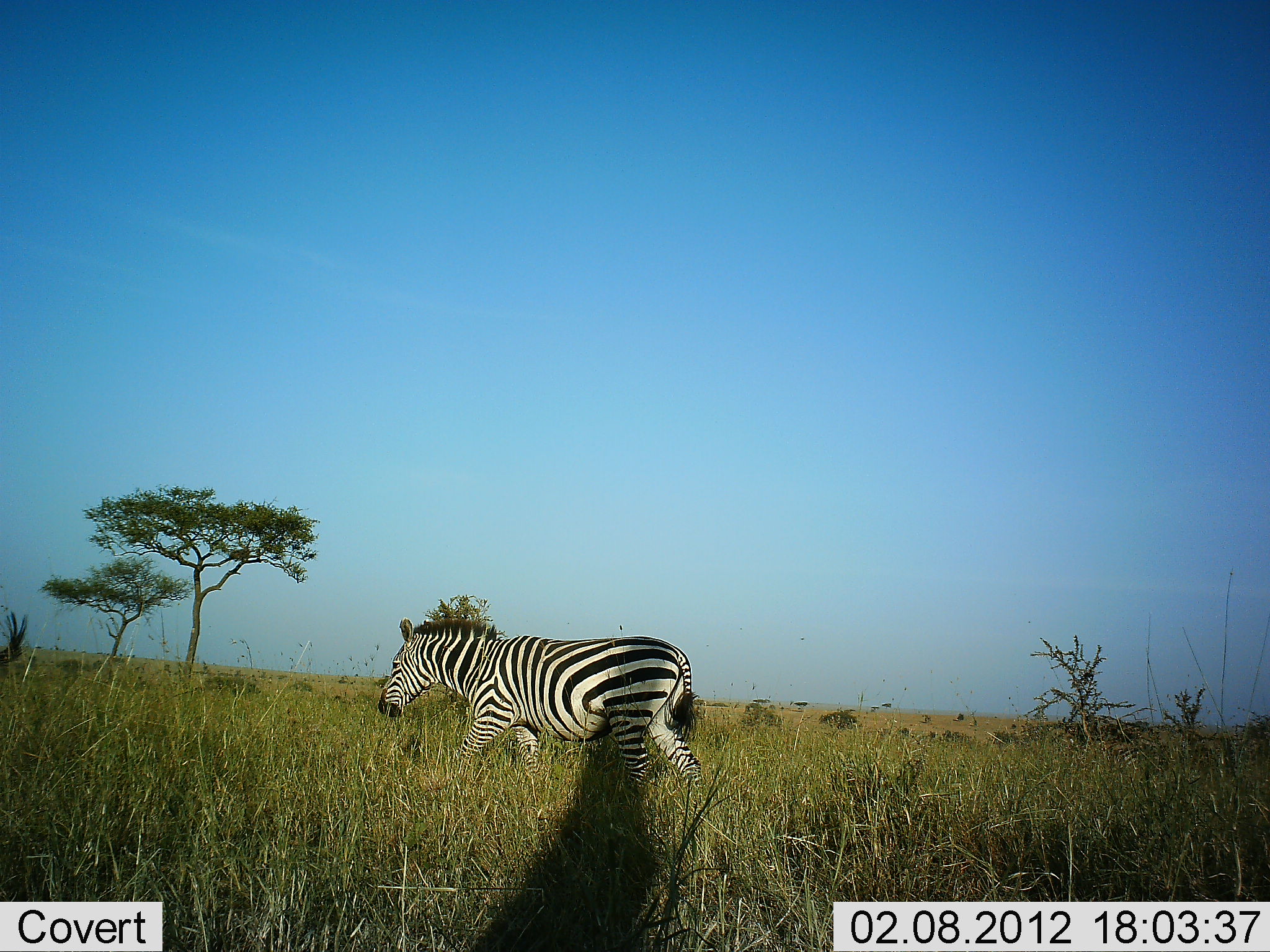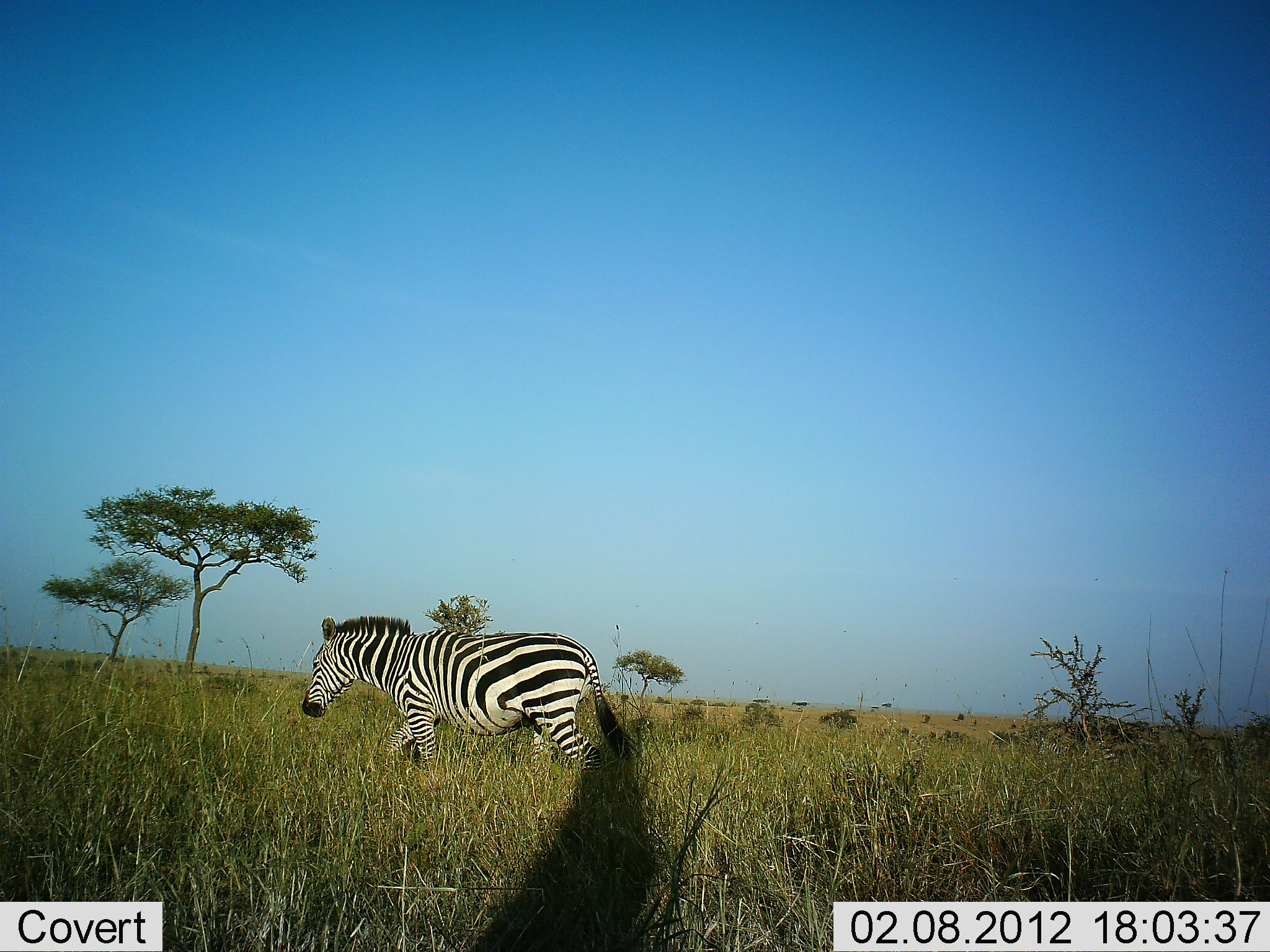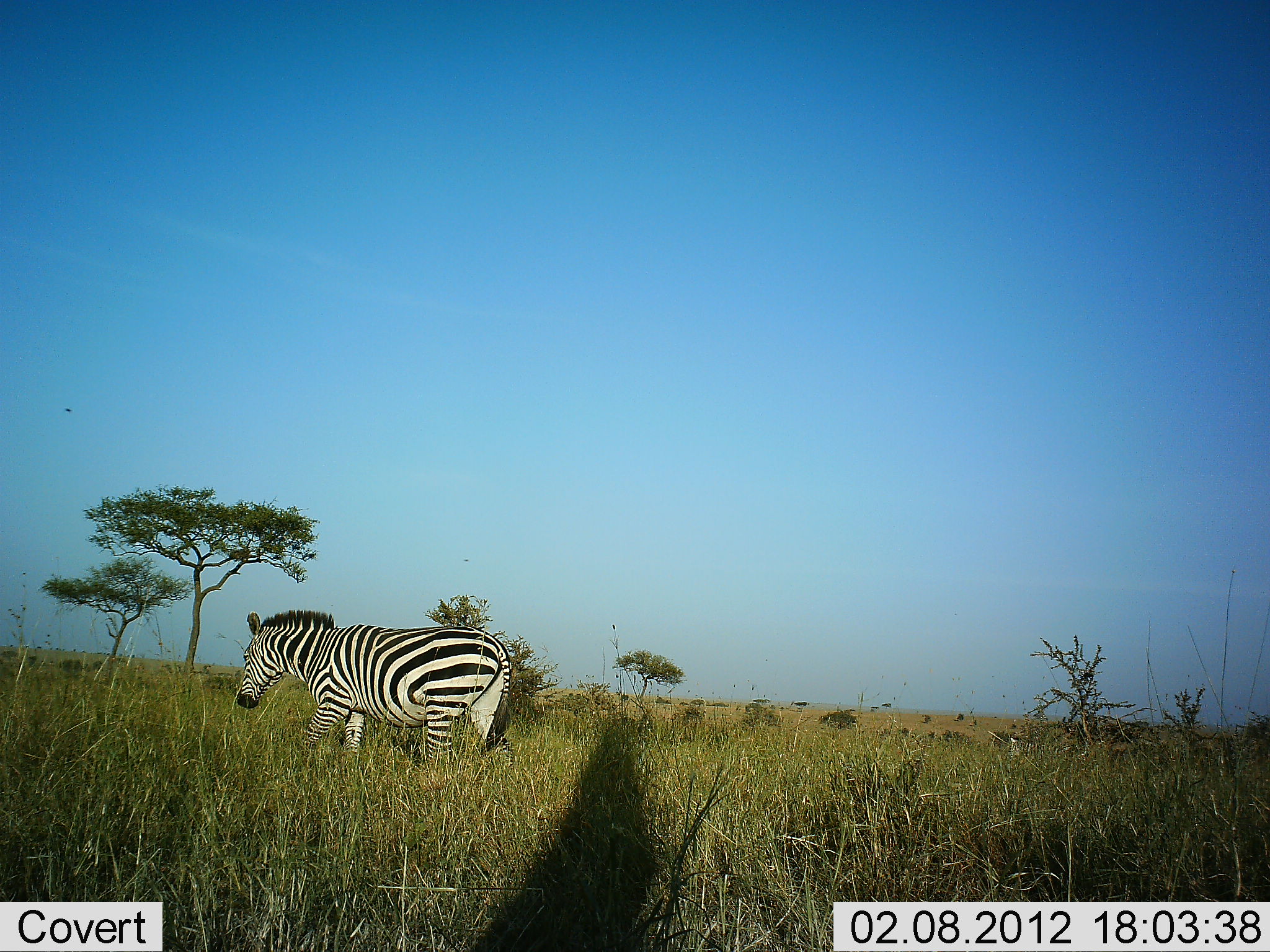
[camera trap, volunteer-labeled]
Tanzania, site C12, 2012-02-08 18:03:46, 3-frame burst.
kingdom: Animalia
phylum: Chordata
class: Mammalia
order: Perissodactyla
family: Equidae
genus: Equus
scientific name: Equus quagga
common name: plains zebra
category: zebra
Zebra (plains zebra) (Equus quagga), count 1. Behavior (volunteer vote fractions): standing 11%, resting 0%, moving 100%, interacting 0%. Young present (vote fraction): 5%. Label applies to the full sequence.